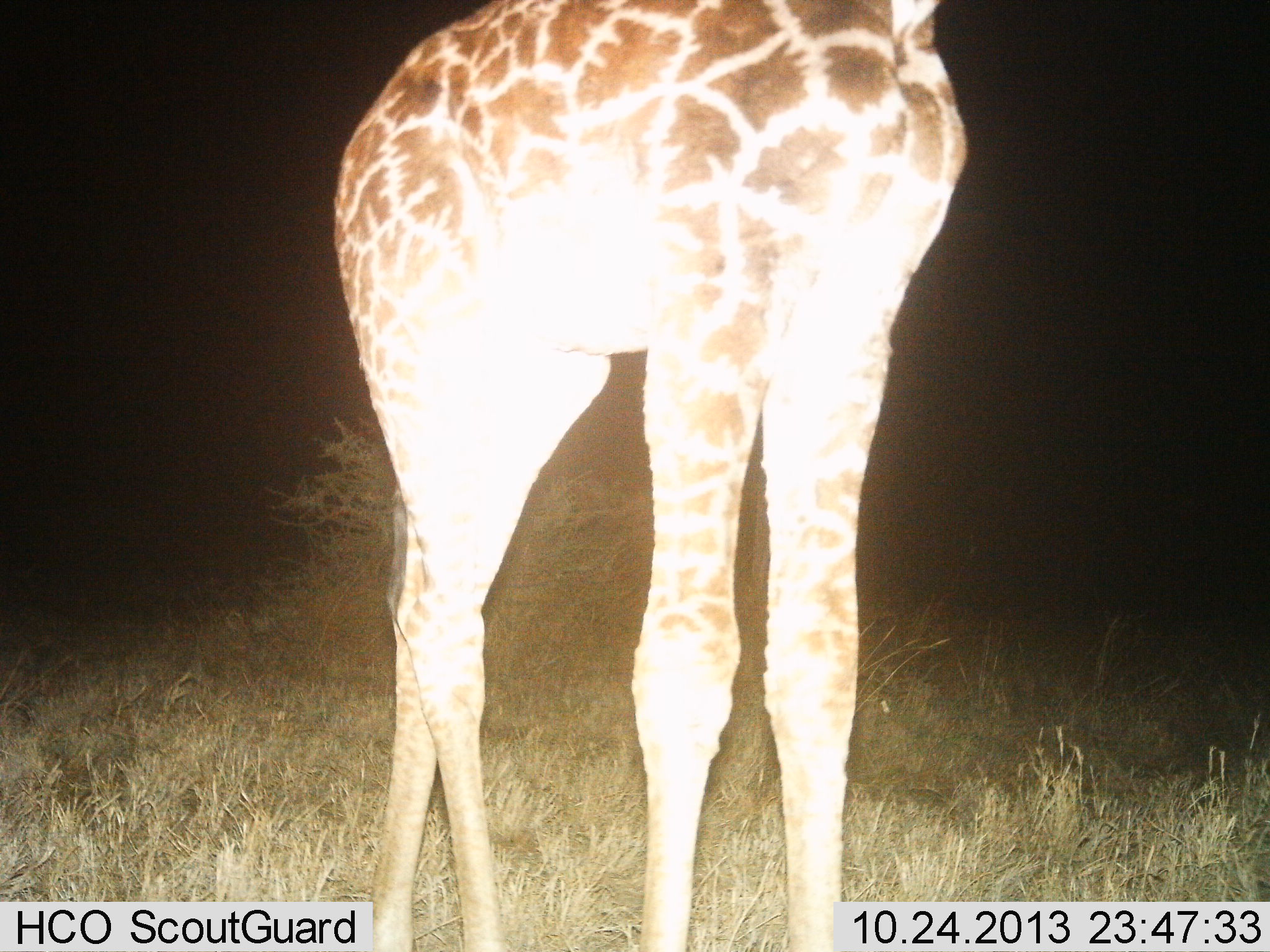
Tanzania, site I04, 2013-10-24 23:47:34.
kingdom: Animalia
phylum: Chordata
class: Mammalia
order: Artiodactyla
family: Giraffidae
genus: Giraffa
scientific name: Giraffa camelopardalis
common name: giraffe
Giraffe (Giraffa camelopardalis), count 1. Behavior (volunteer vote fractions): standing 92%, resting 8%, moving 8%, interacting 0%. Young present (vote fraction): 0%. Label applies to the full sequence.